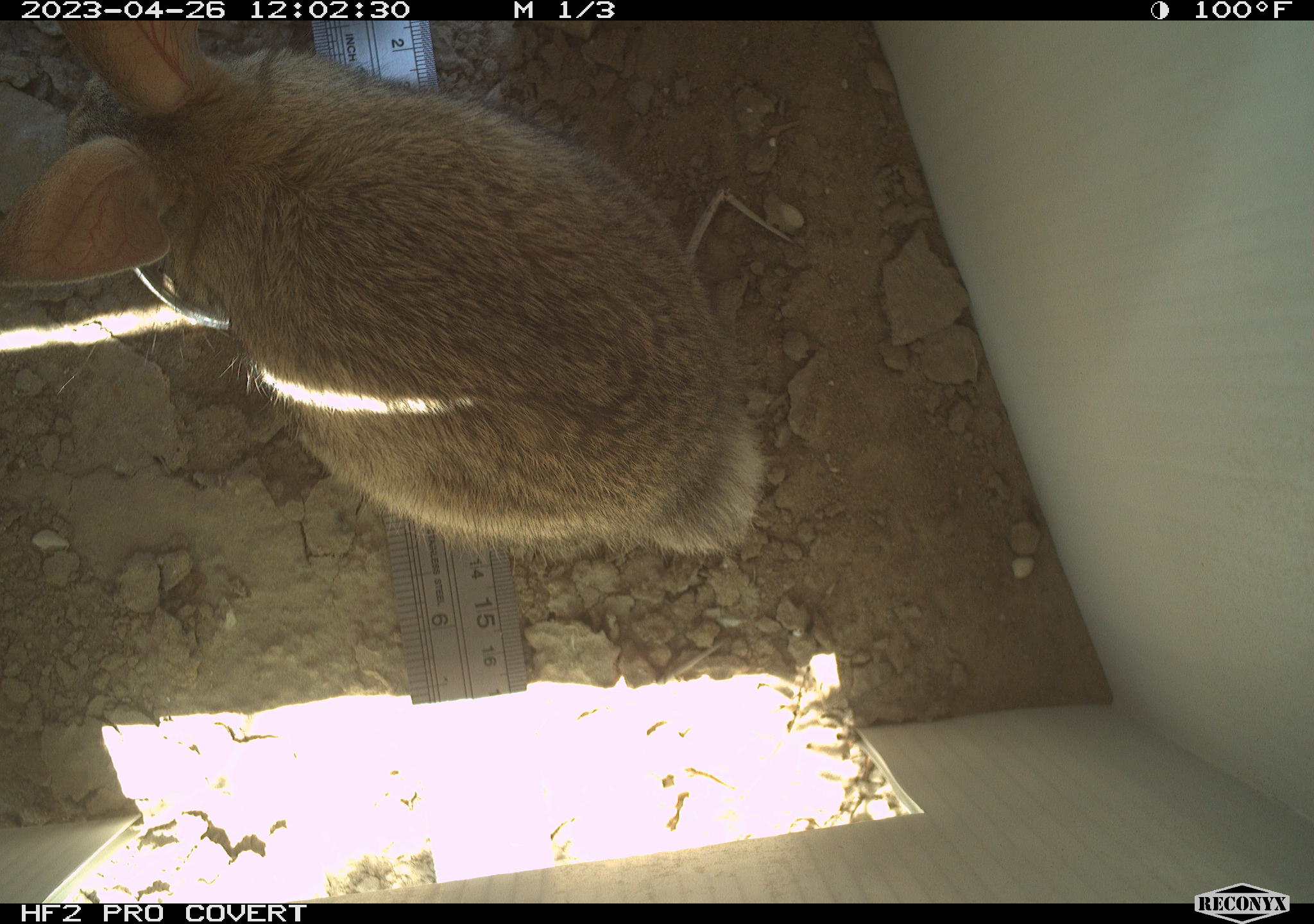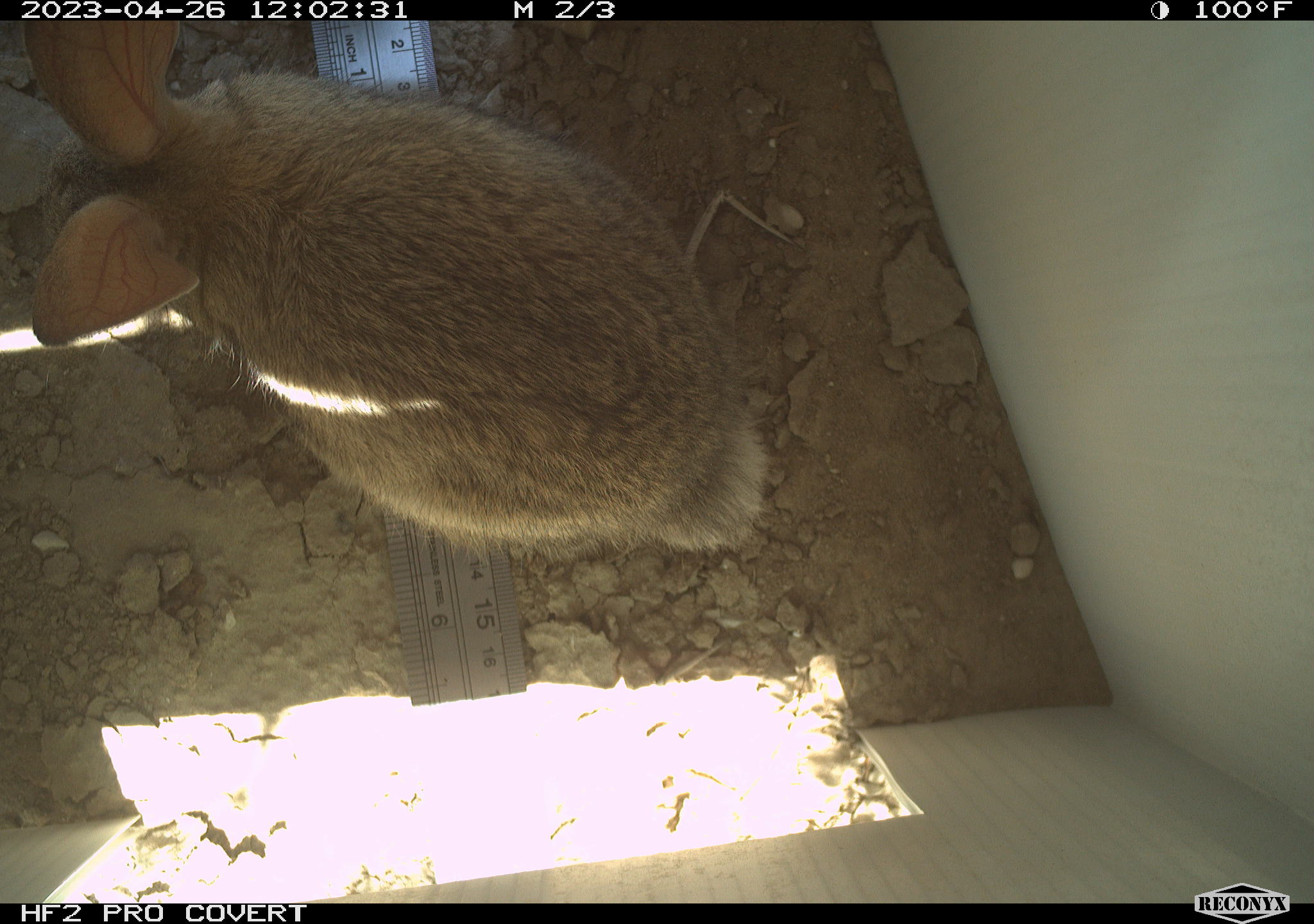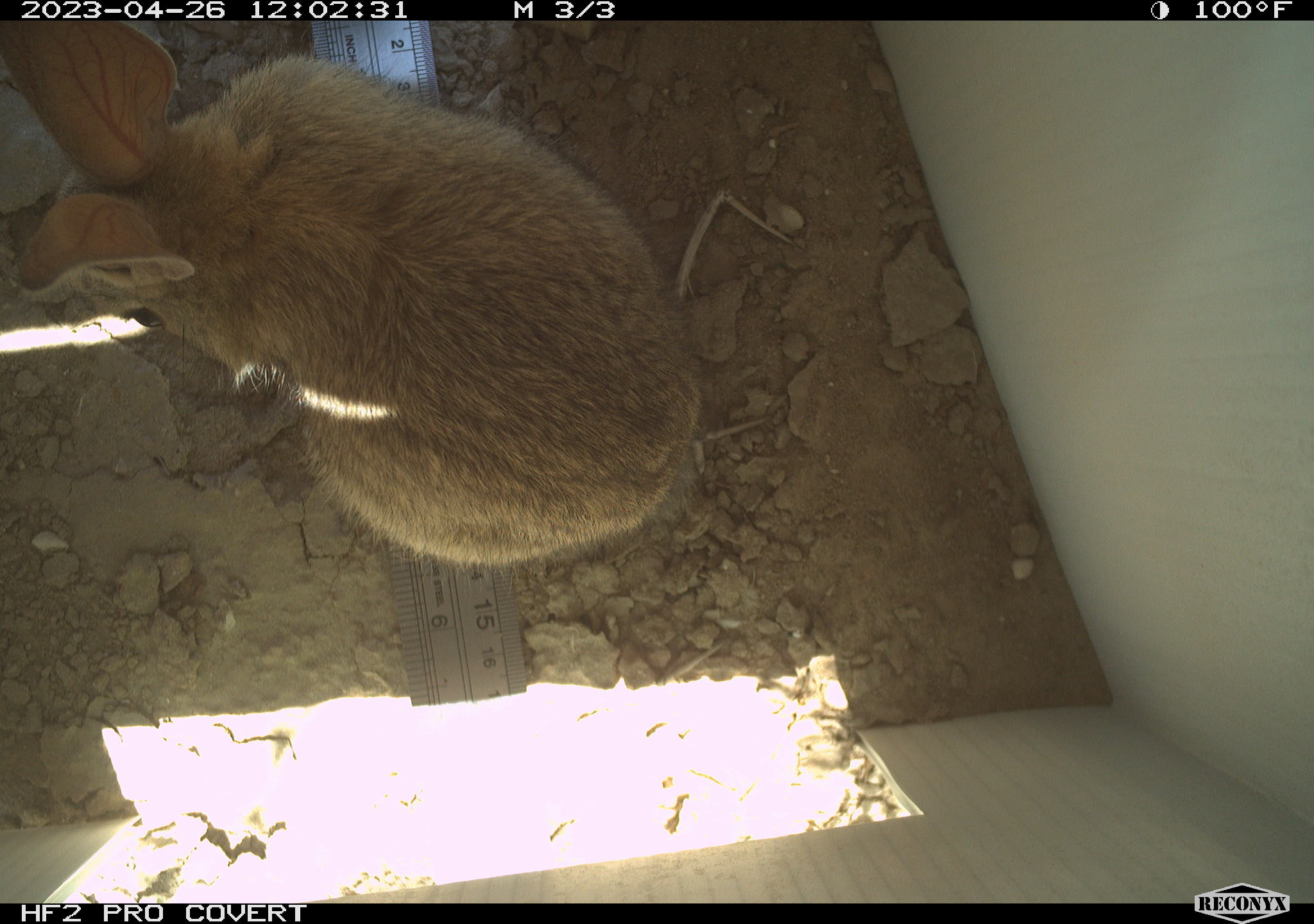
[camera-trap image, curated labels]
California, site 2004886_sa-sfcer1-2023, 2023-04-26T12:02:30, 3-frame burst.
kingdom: Animalia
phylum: Chordata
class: Mammalia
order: Lagomorpha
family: Leporidae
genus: Sylvilagus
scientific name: Sylvilagus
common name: cottontail rabbits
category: sylvilagus species